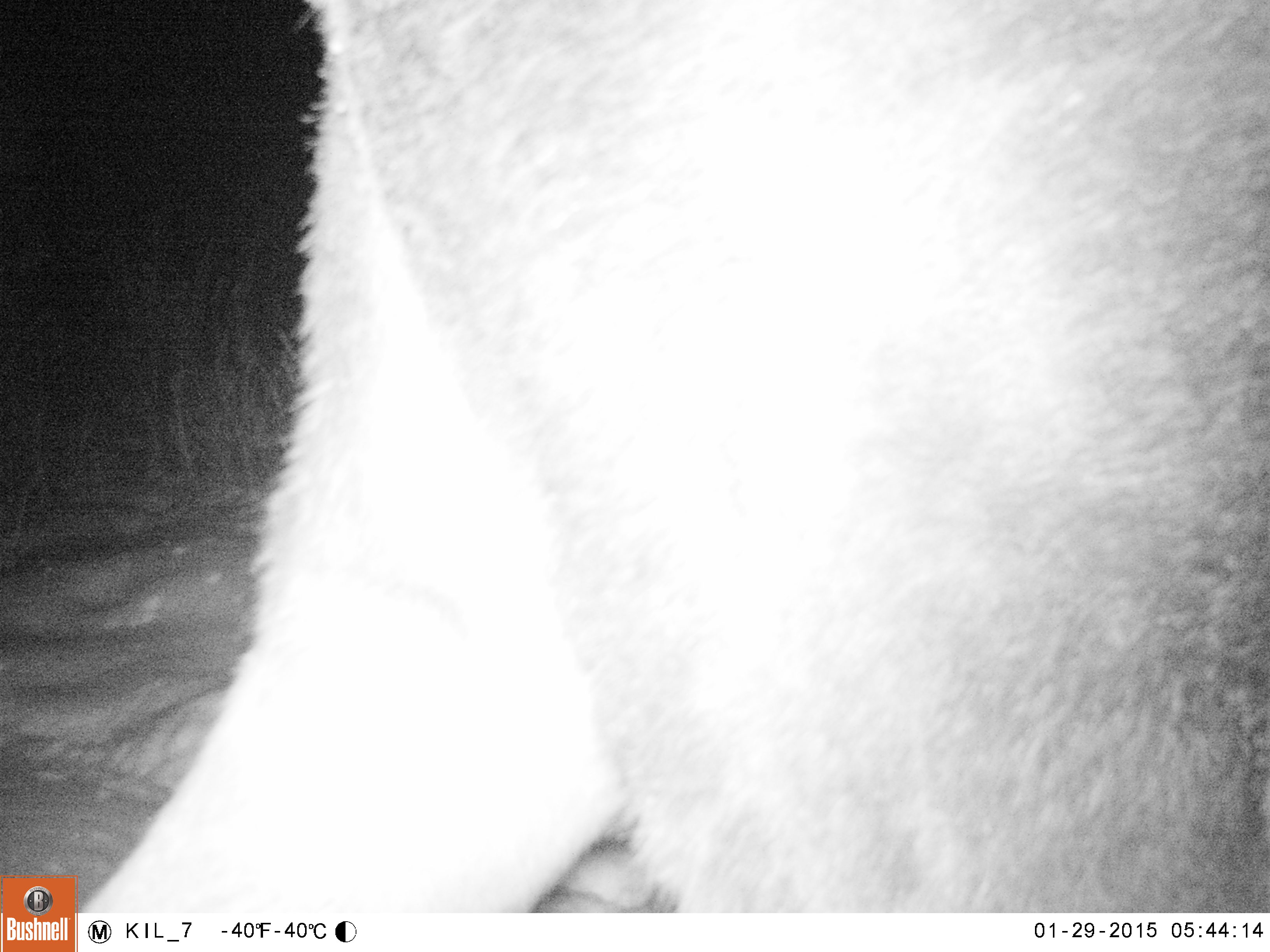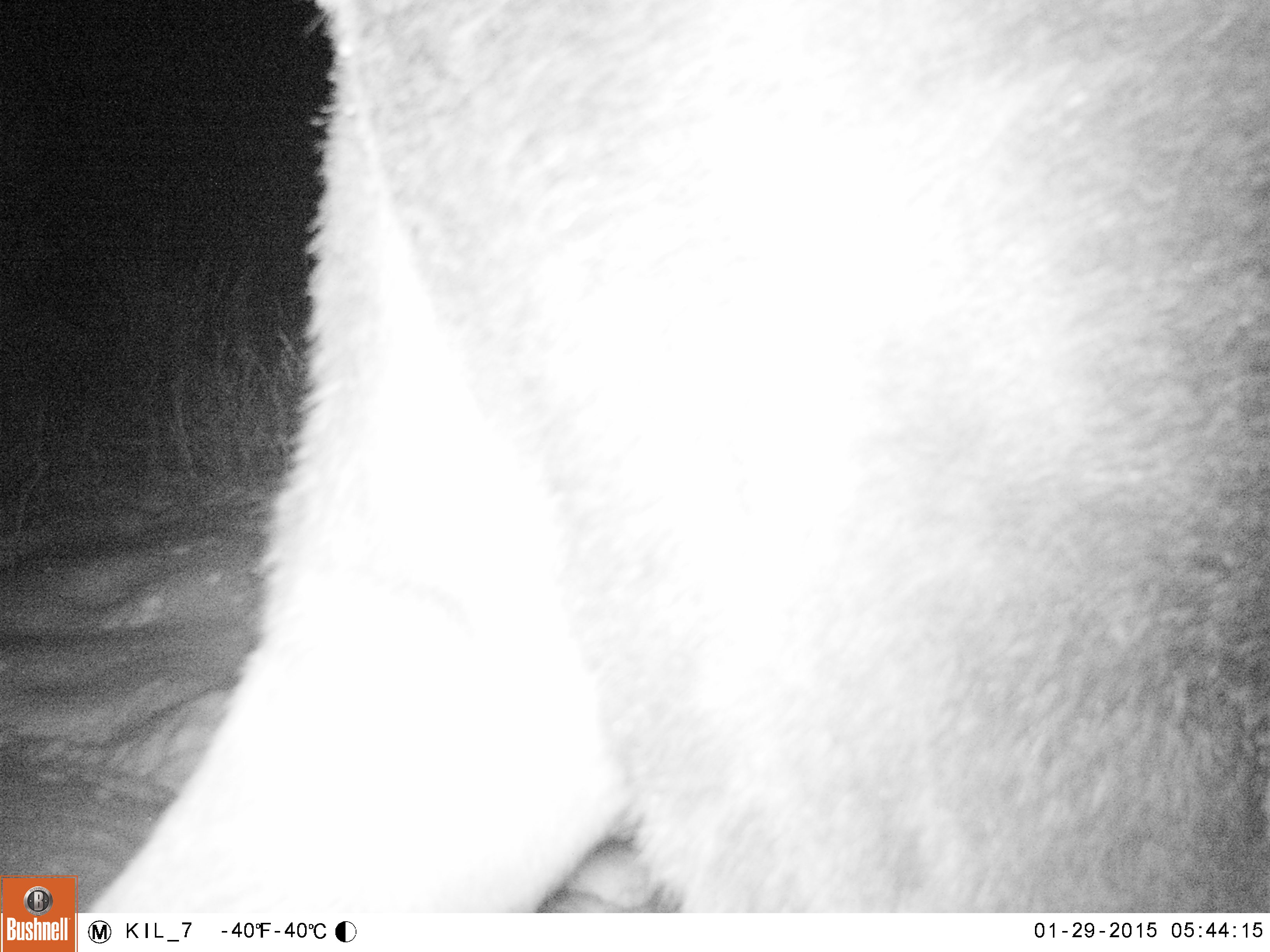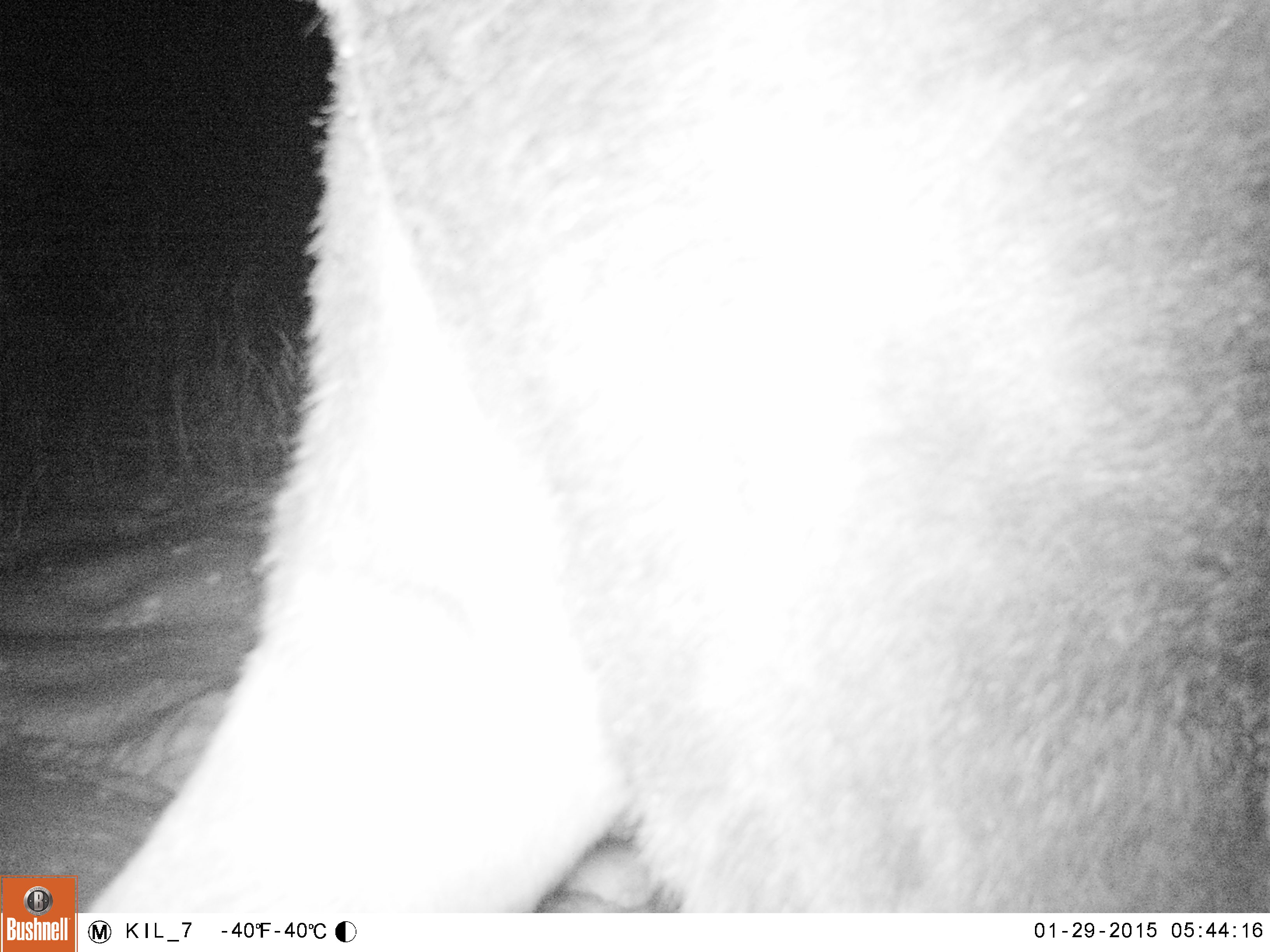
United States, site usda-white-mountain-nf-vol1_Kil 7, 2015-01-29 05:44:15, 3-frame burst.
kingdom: Animalia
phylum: Chordata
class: Mammalia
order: Artiodactyla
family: Cervidae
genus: Alces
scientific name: Alces alces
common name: moose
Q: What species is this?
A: Moose (Alces alces).